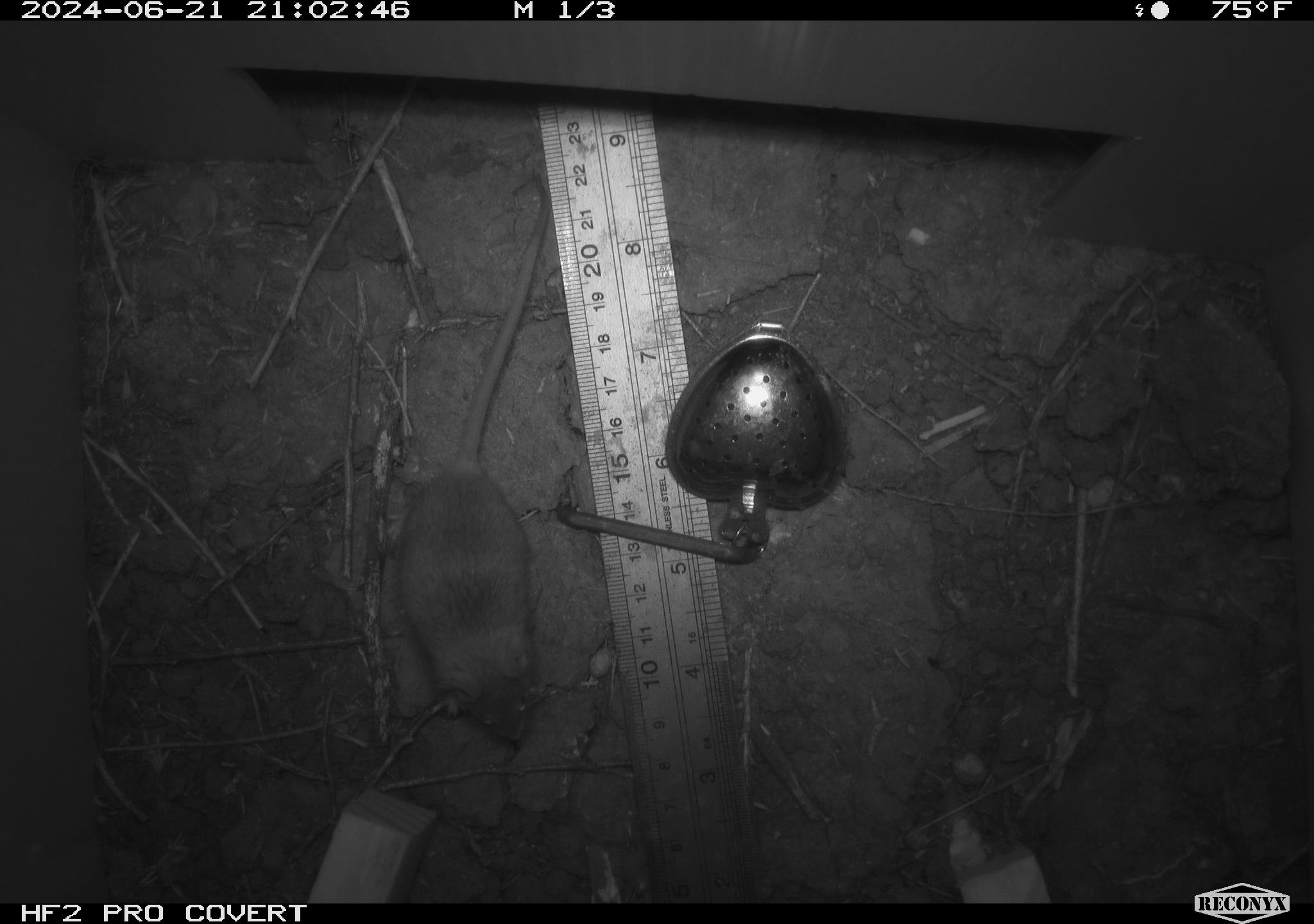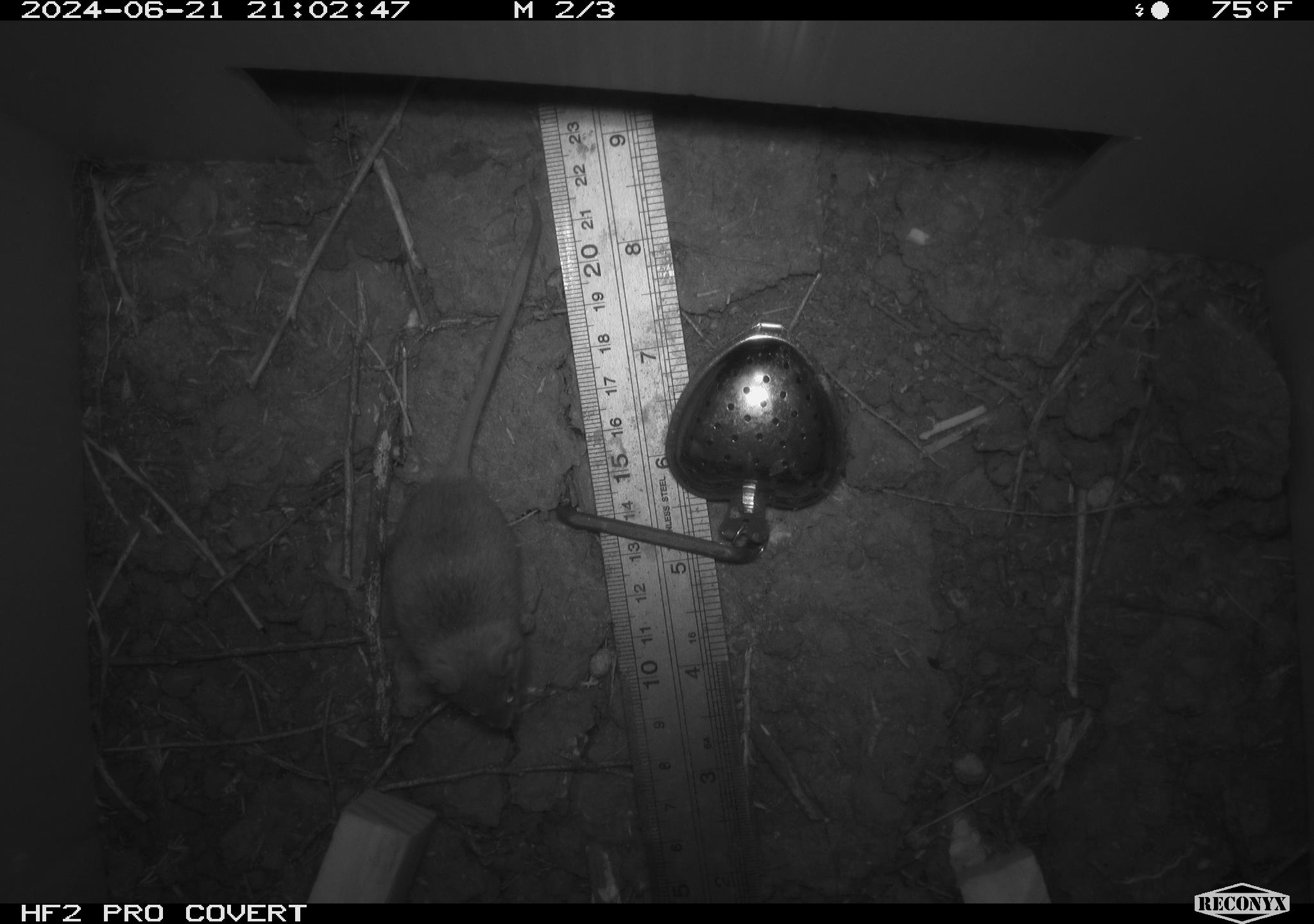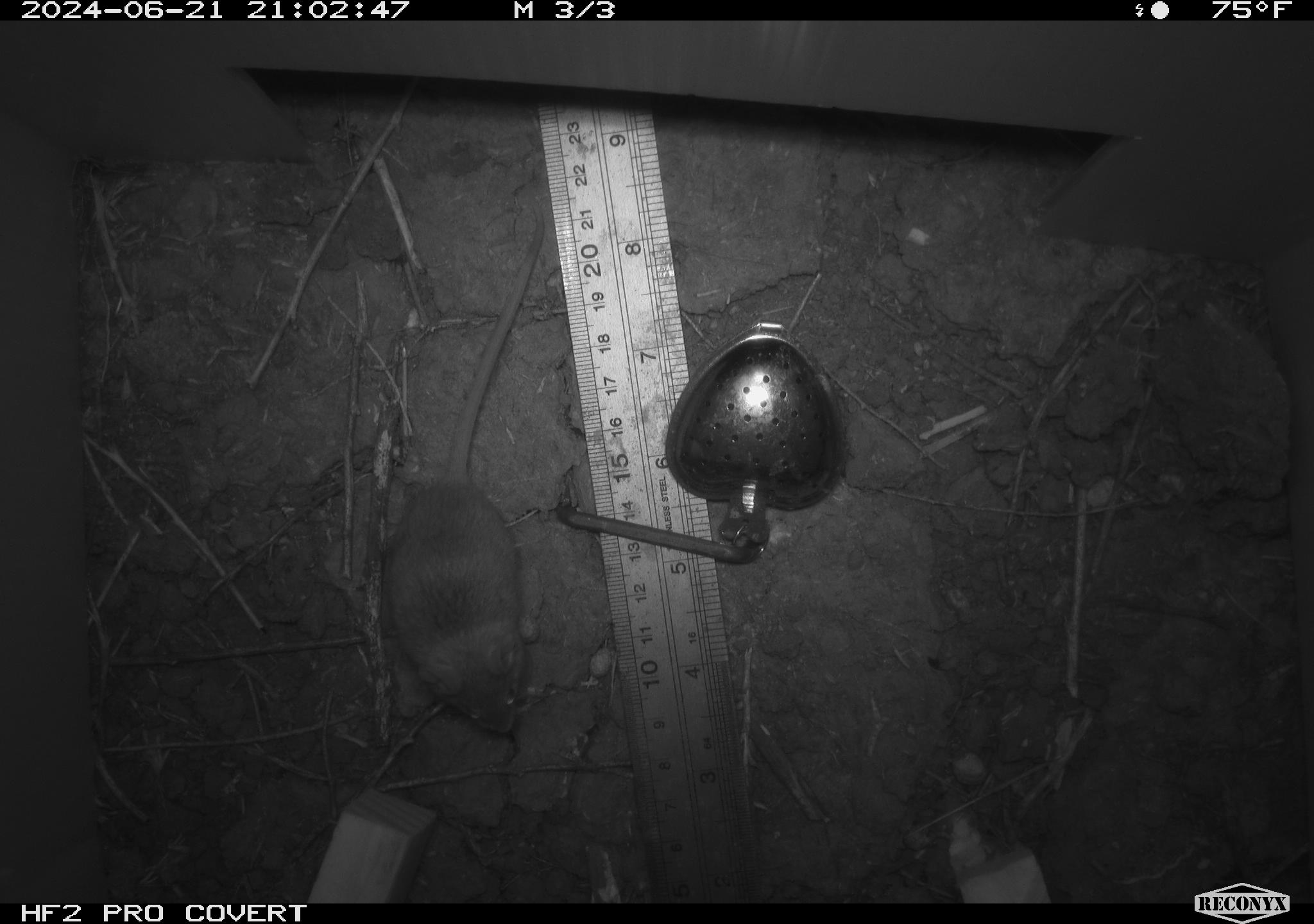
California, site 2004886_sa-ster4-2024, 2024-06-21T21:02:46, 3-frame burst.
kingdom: Animalia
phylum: Chordata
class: Mammalia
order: Rodentia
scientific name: Rodentia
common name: mouse species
Mouse species (Rodentia).